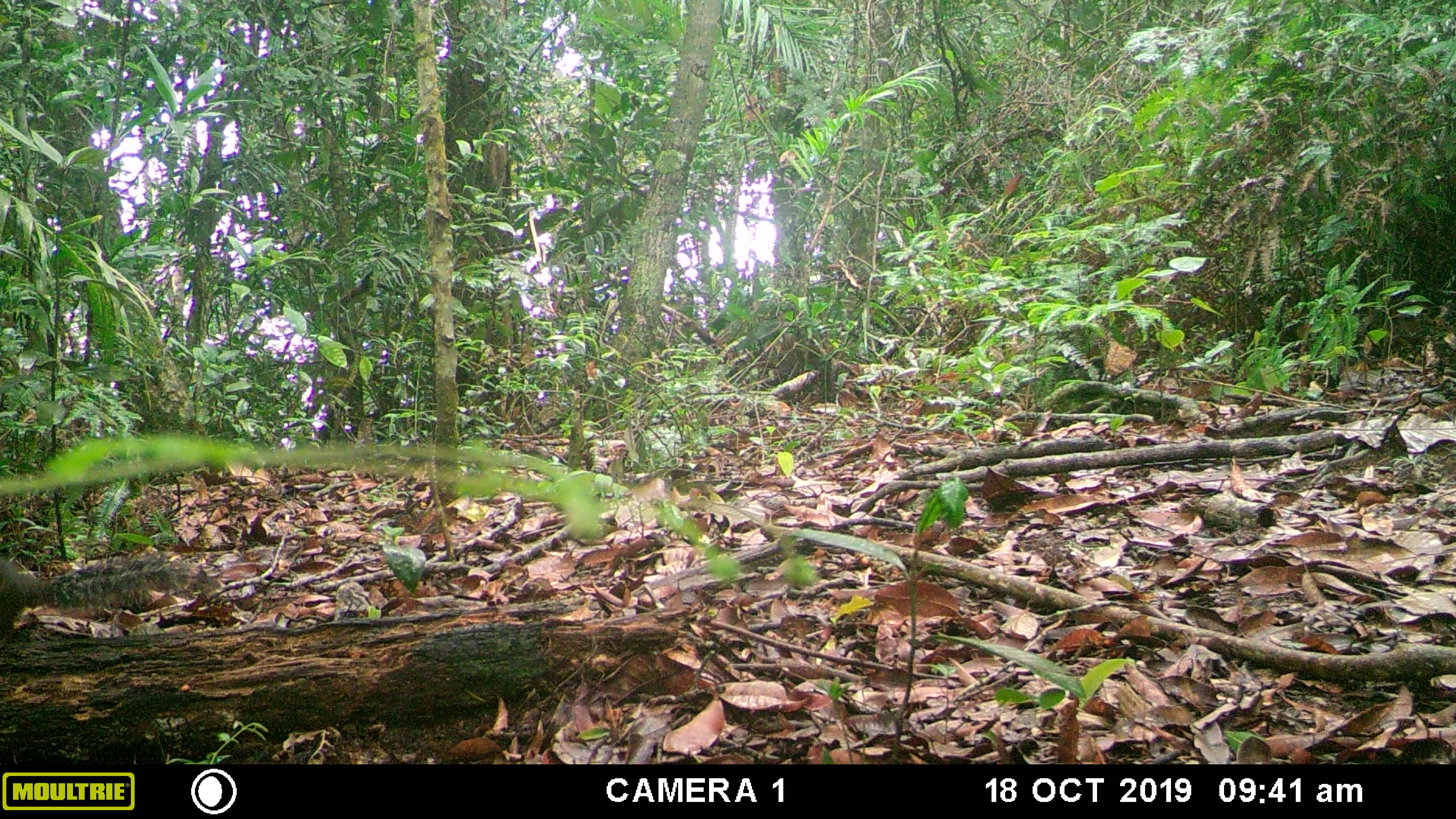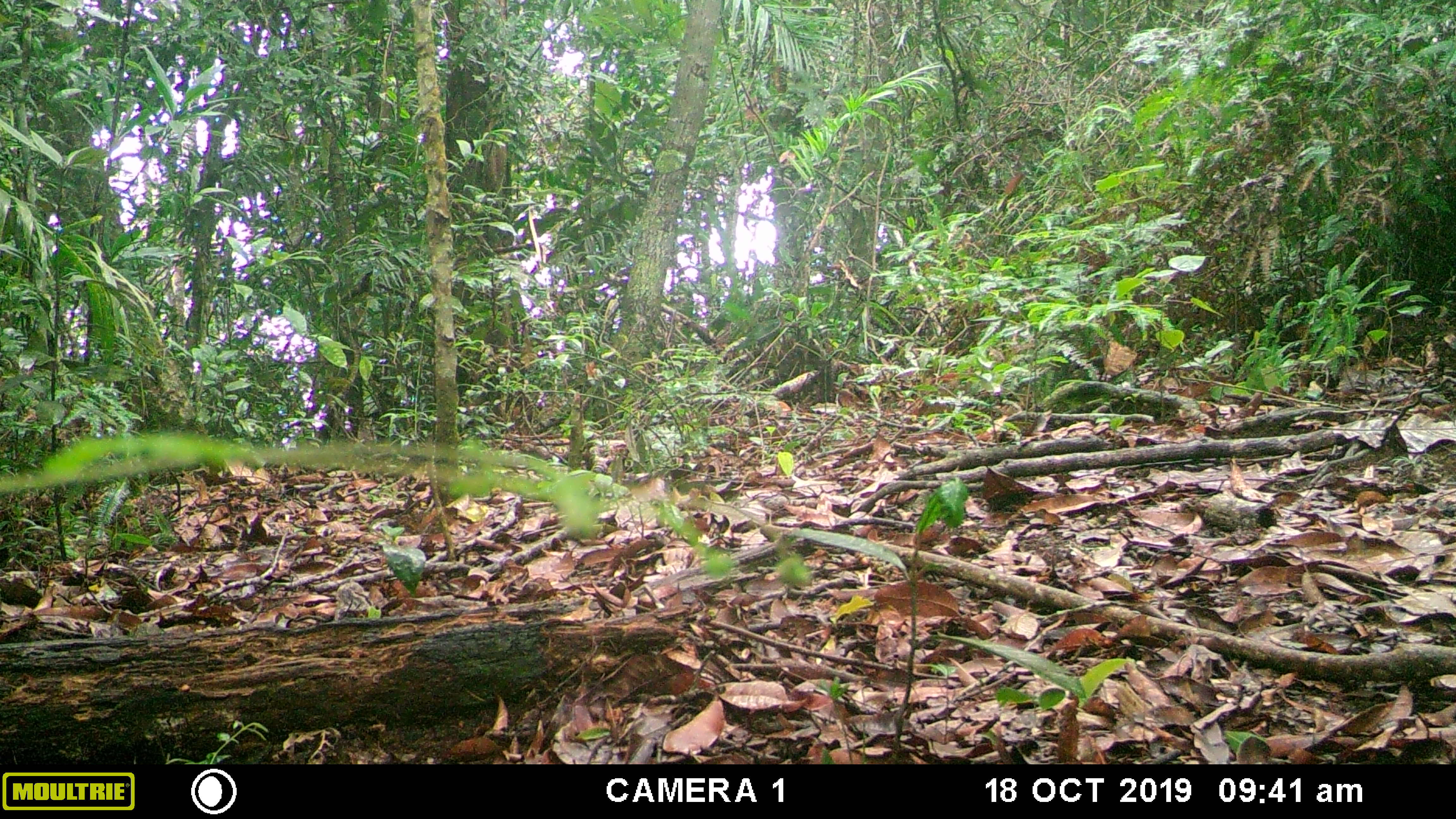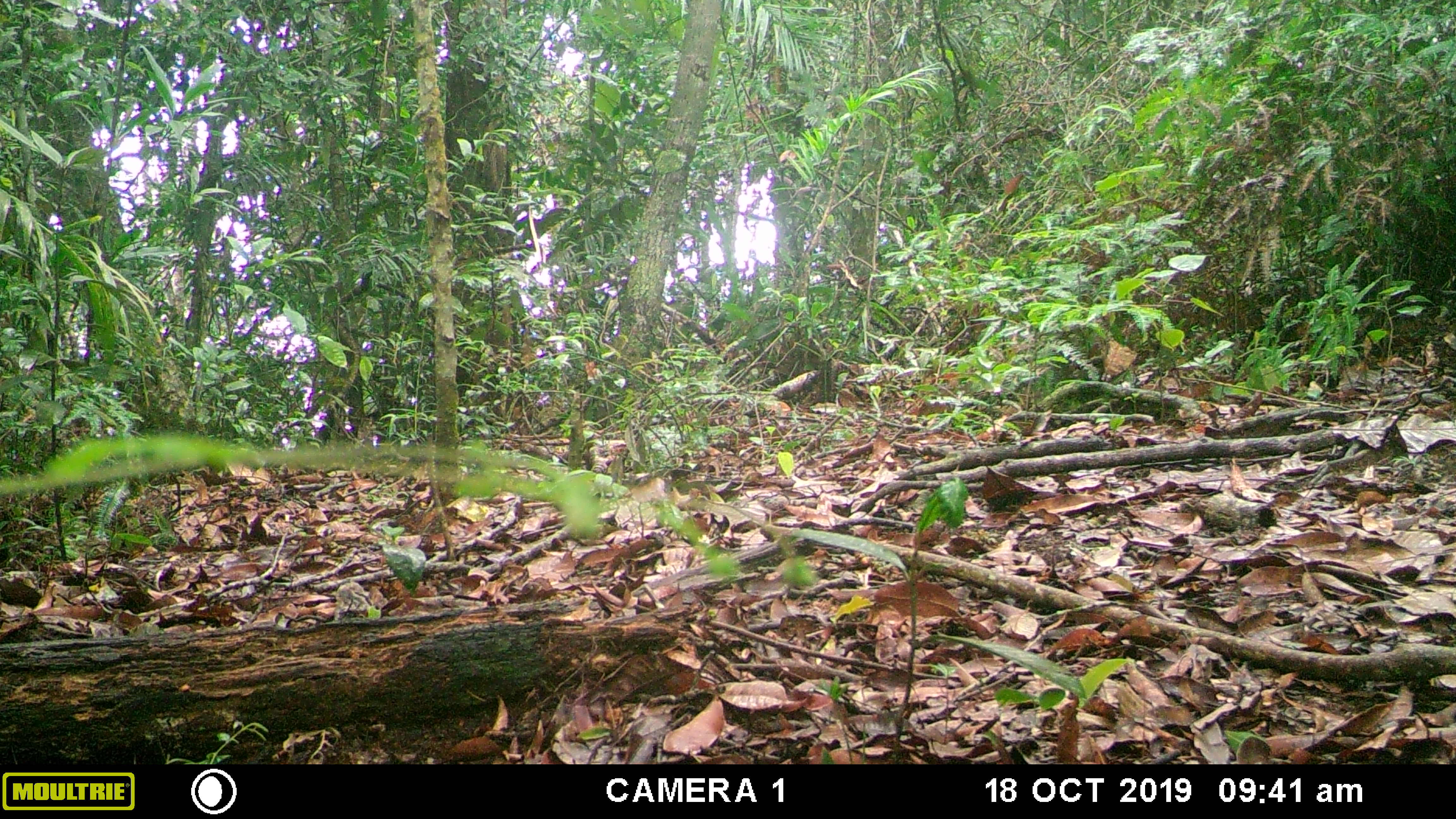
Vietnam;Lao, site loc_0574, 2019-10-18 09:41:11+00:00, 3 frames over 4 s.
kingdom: Animalia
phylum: Chordata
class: Mammalia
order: Rodentia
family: Sciuridae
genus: Dremomys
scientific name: Dremomys rufigenis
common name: red-cheeked squirrel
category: red cheeked squirrel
Red cheeked squirrel (red-cheeked squirrel) (Dremomys rufigenis). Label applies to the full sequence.